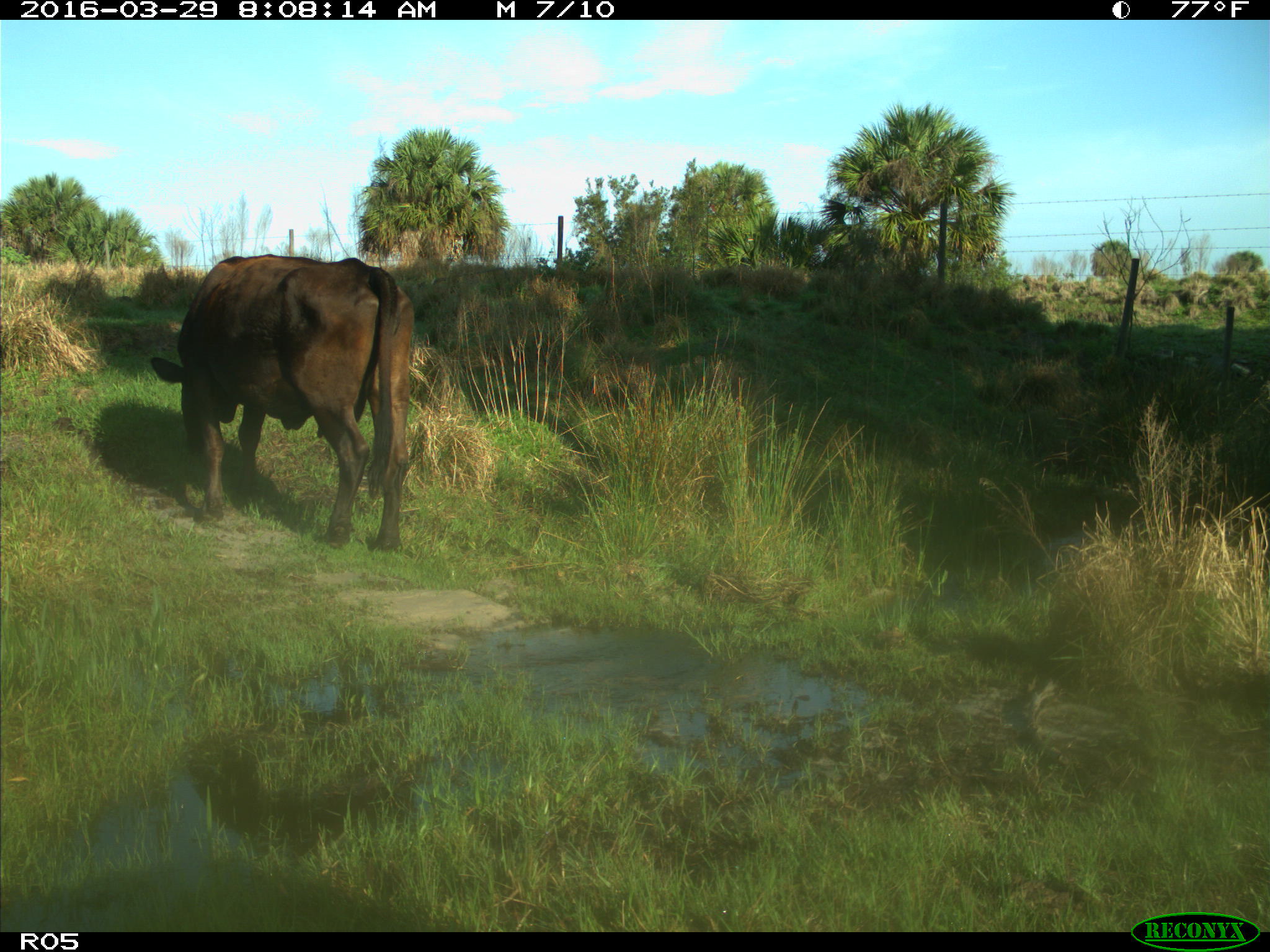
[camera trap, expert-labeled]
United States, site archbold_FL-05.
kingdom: Animalia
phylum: Chordata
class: Mammalia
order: Artiodactyla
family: Bovidae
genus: Bos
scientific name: Bos taurus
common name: domestic cow